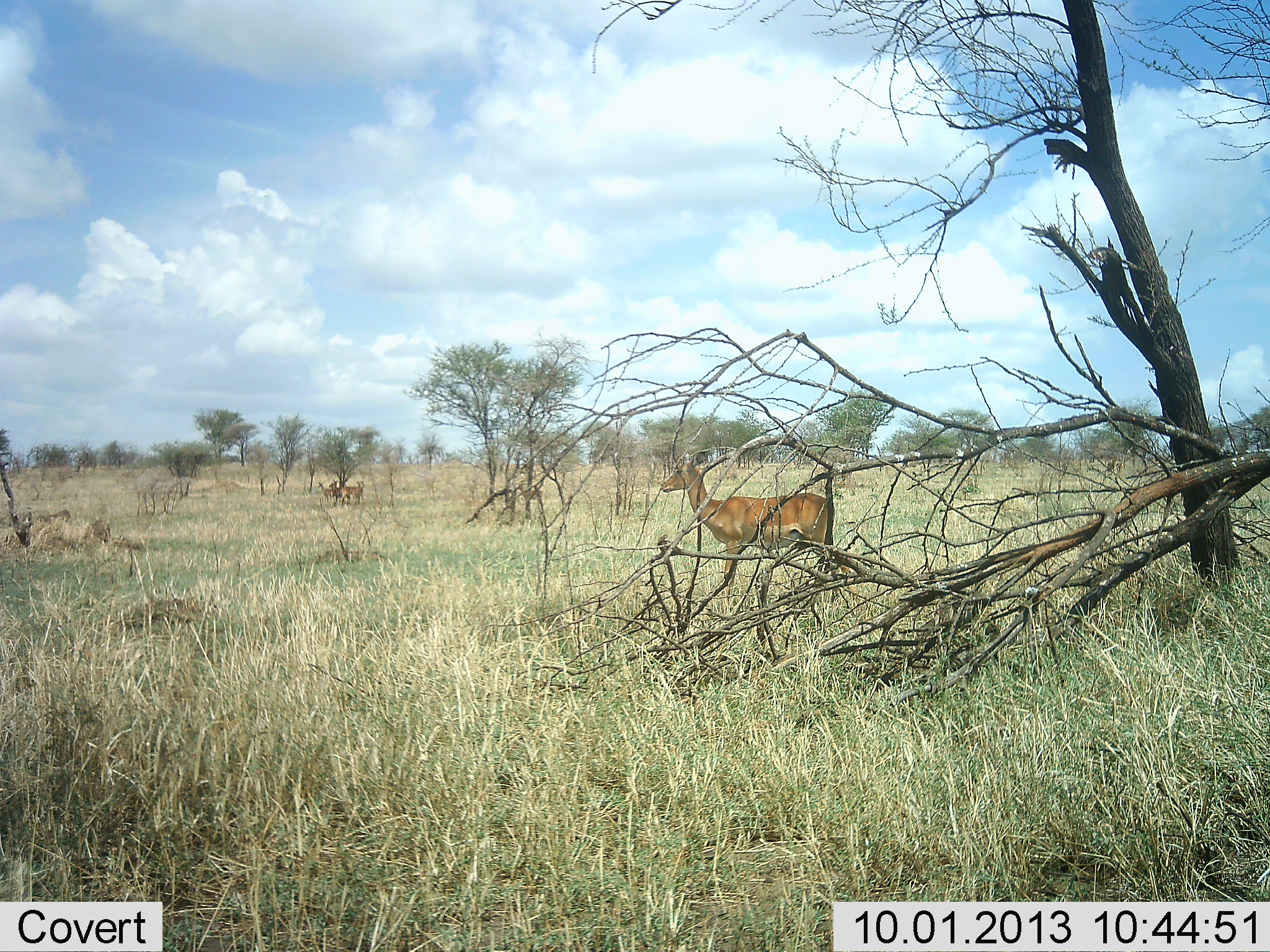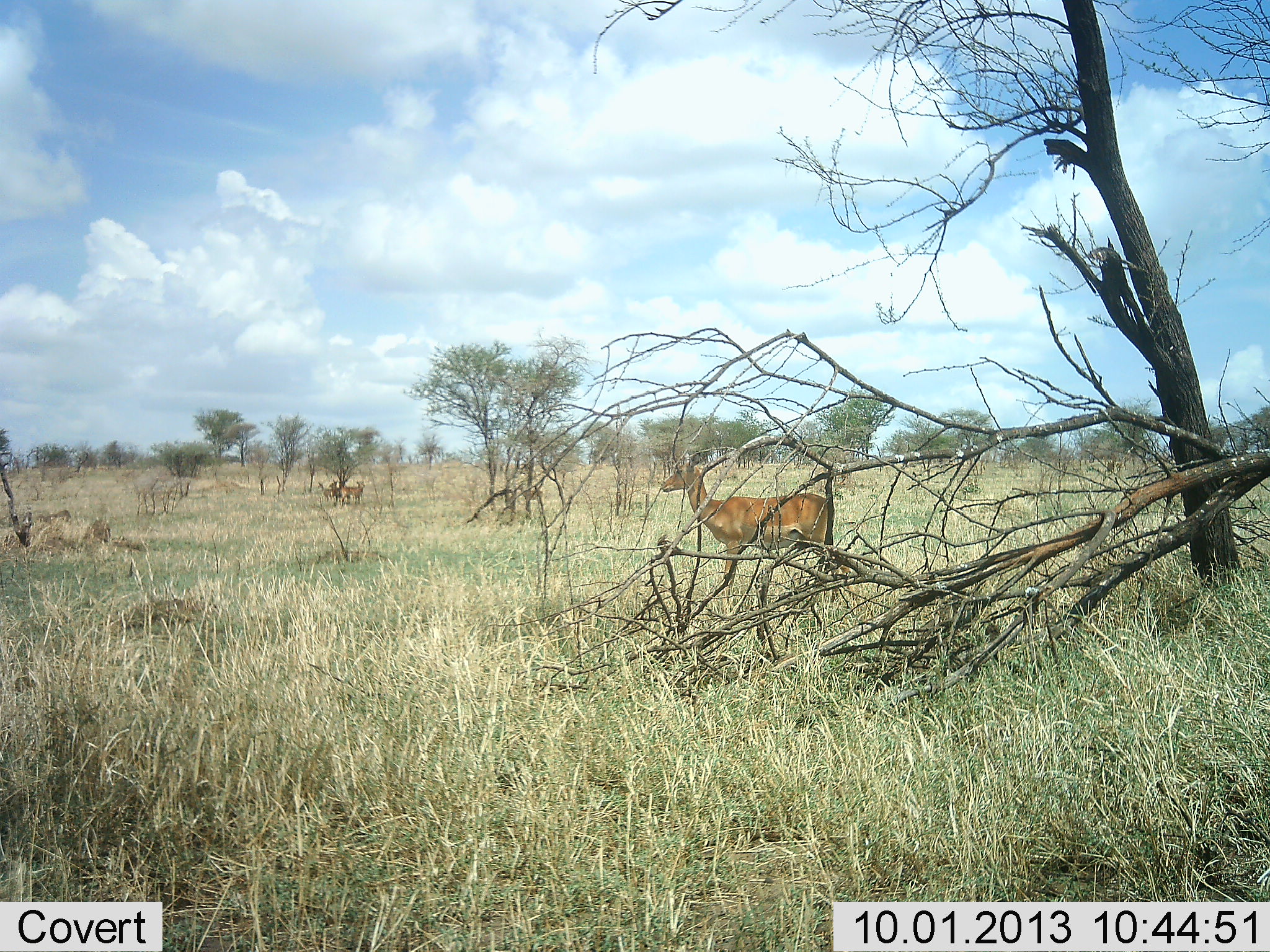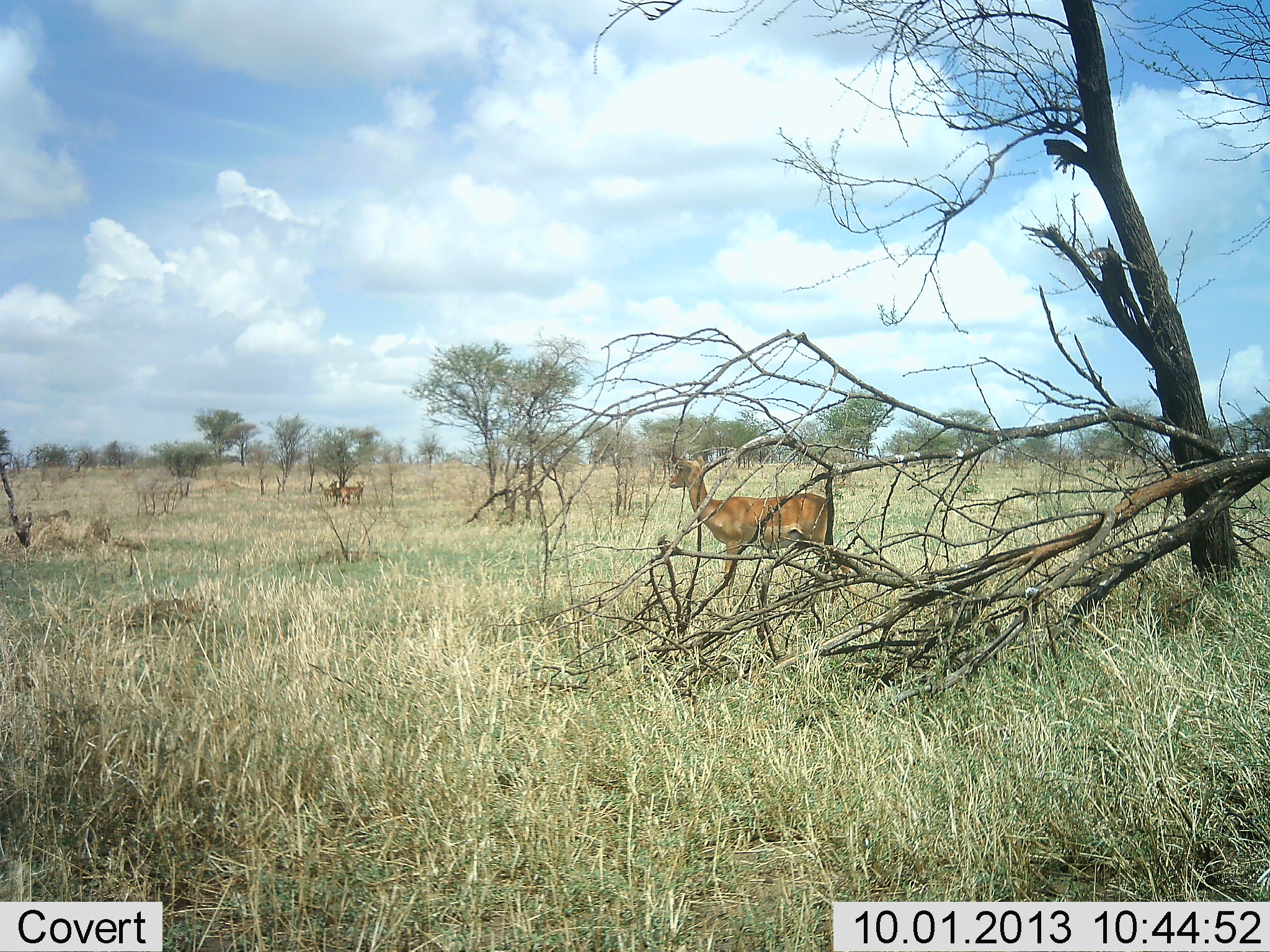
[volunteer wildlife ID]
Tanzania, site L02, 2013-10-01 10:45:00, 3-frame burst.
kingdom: Animalia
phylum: Chordata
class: Mammalia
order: Artiodactyla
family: Bovidae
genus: Aepyceros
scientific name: Aepyceros melampus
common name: impala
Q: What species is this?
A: Impala (Aepyceros melampus).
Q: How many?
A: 3.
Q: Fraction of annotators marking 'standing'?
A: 100%.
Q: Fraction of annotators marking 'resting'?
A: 0%.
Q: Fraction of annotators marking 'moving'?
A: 0%.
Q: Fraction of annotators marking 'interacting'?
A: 0%.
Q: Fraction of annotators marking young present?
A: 10%.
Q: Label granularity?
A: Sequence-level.